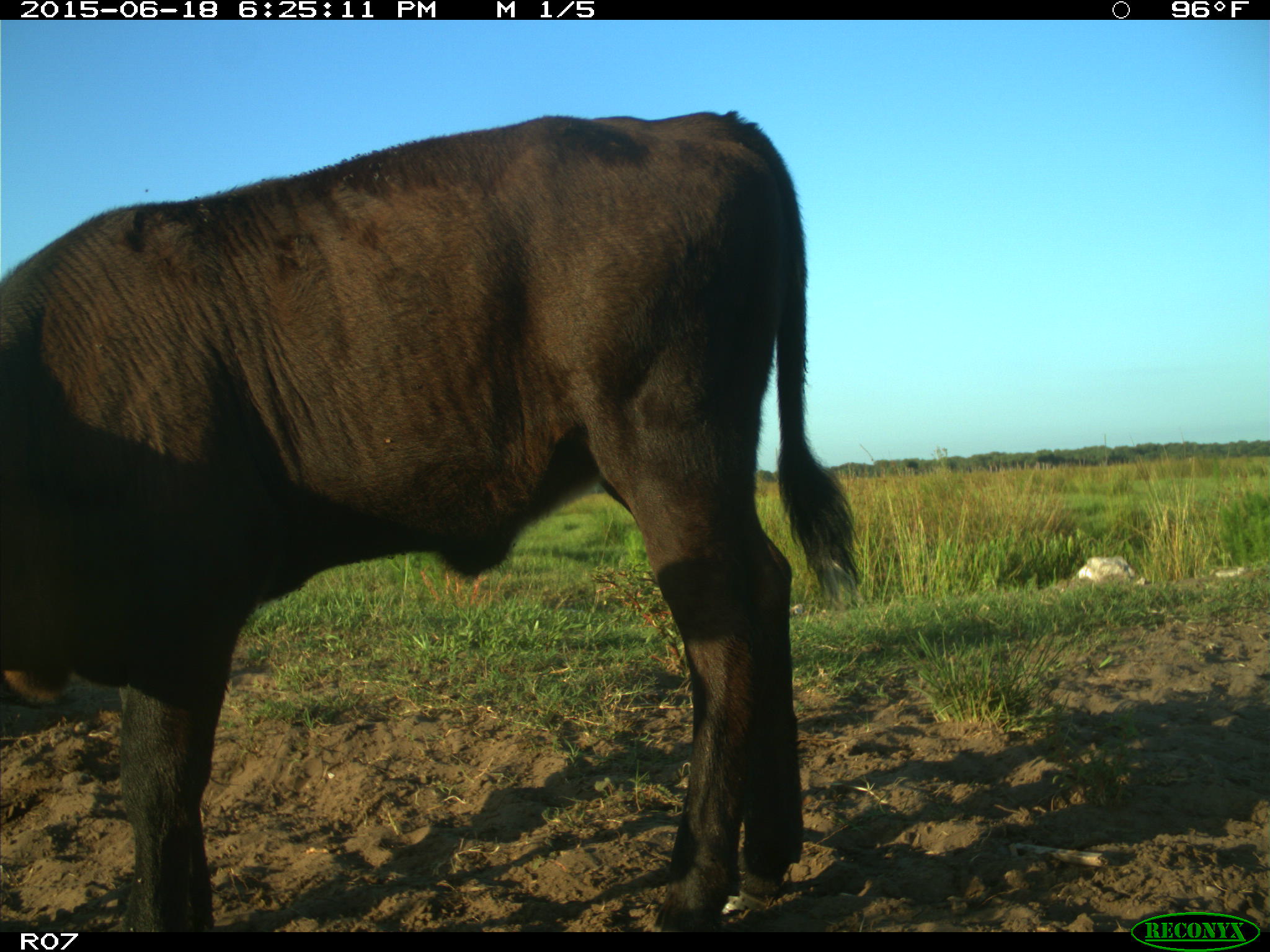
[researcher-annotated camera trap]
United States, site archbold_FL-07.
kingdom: Animalia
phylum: Chordata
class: Mammalia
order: Artiodactyla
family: Bovidae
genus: Bos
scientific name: Bos taurus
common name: domestic cow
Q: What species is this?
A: Bos taurus (domestic cow).